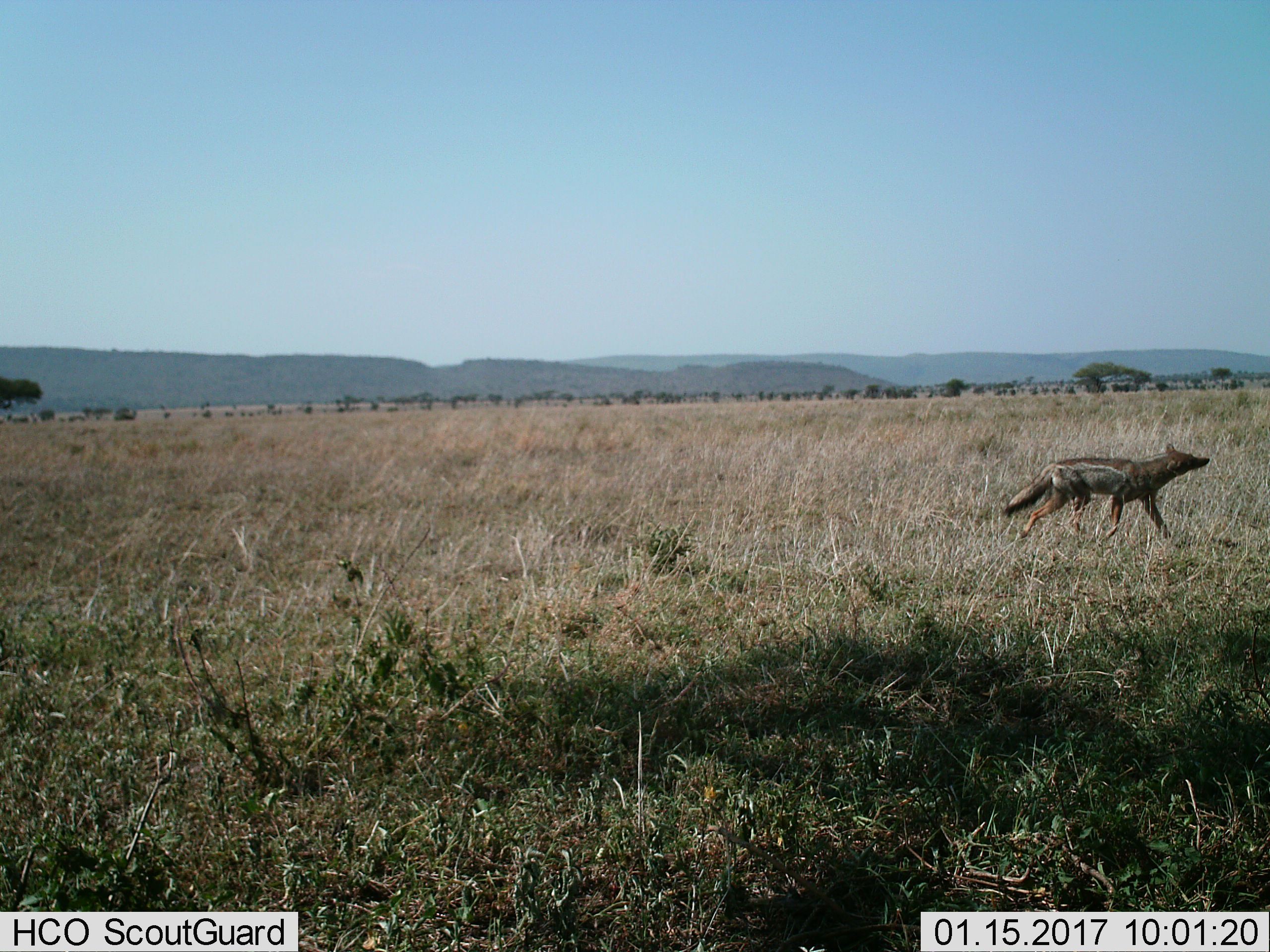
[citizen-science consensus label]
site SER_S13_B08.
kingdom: Animalia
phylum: Chordata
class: Mammalia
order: Carnivora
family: Canidae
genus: Lupulella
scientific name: Lupulella mesomelas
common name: black-backed jackal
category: jackalblackbacked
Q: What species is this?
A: Jackalblackbacked (black-backed jackal) (Lupulella mesomelas).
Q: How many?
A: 1.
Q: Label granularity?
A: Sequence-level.